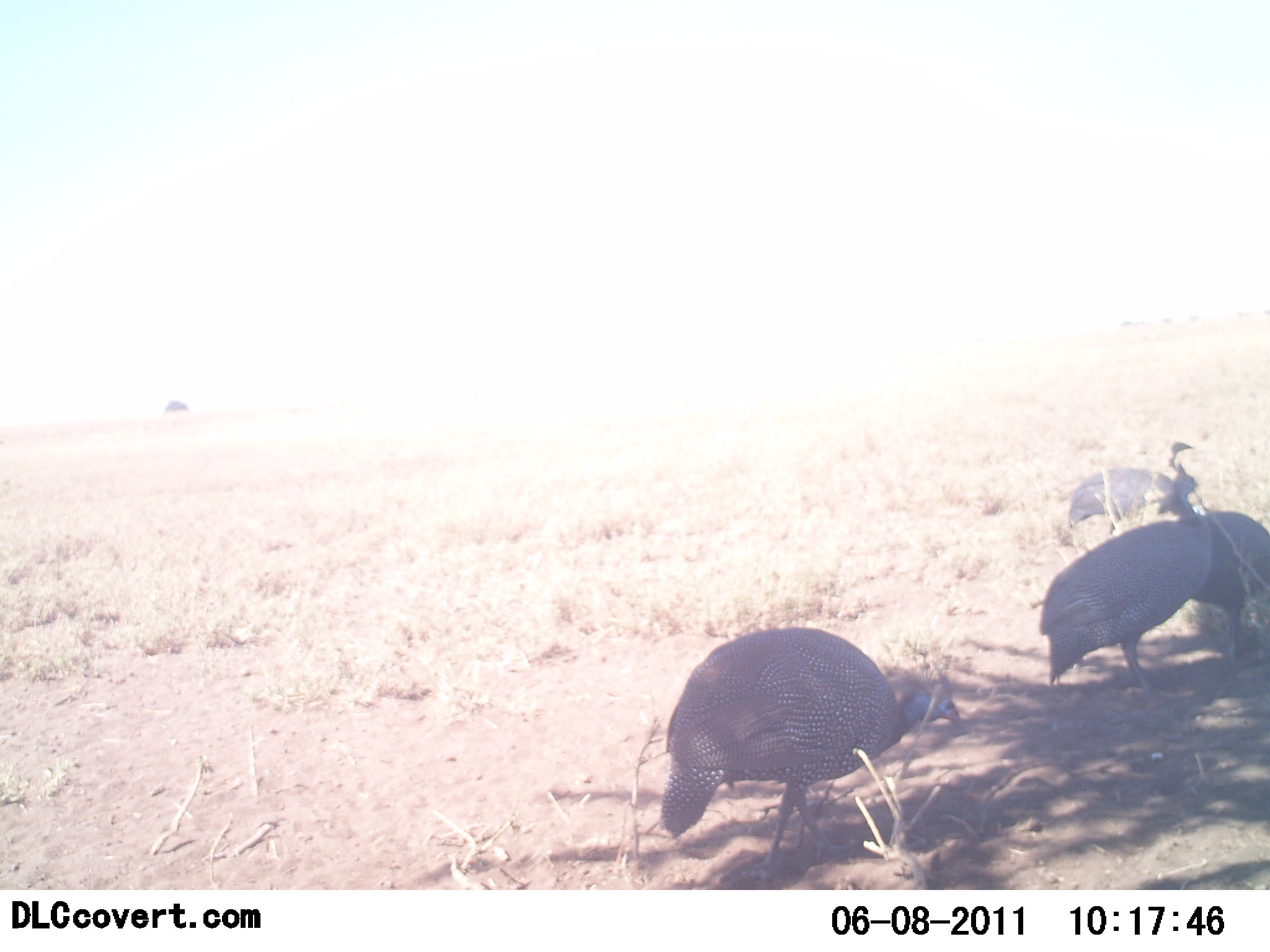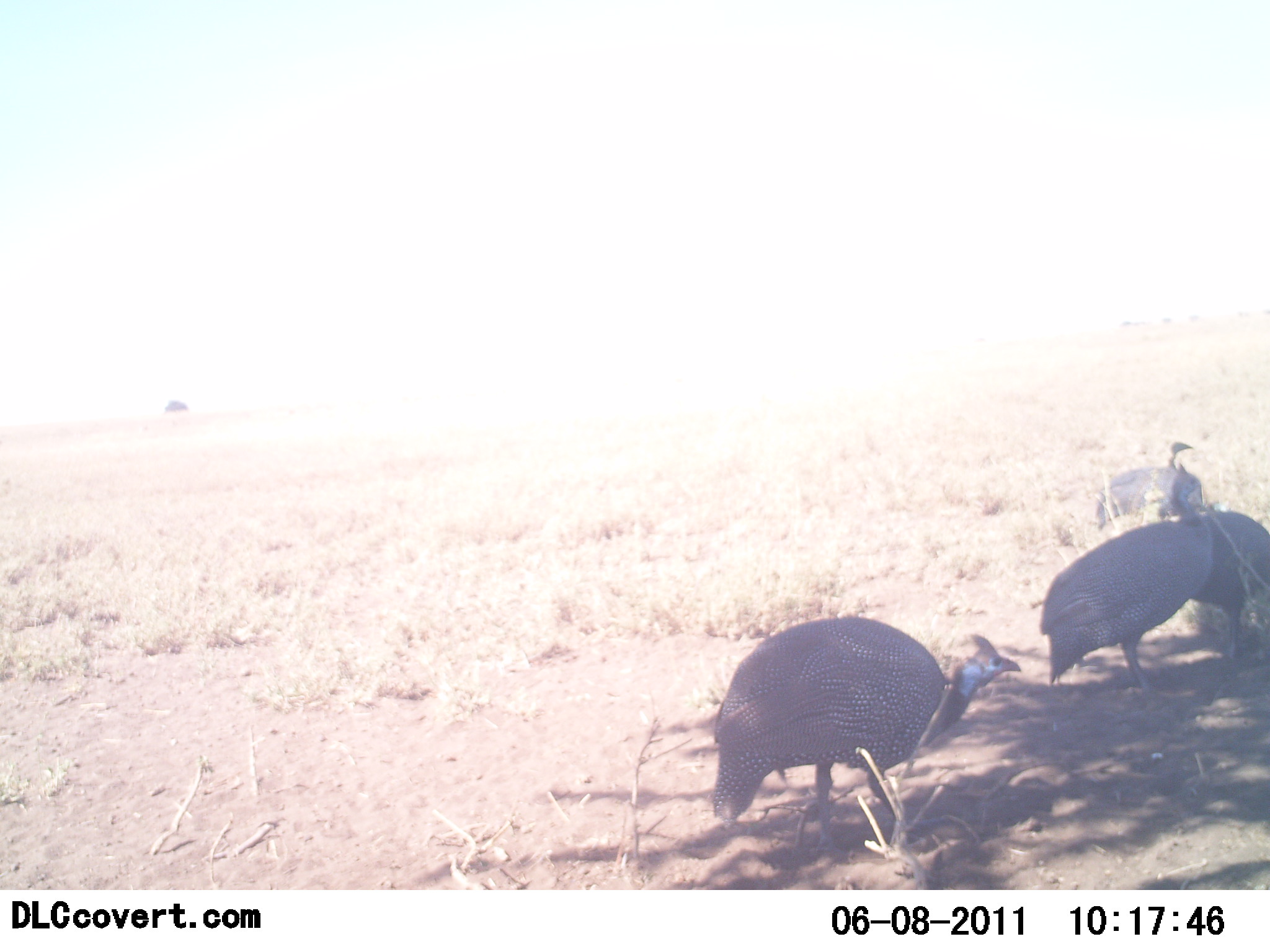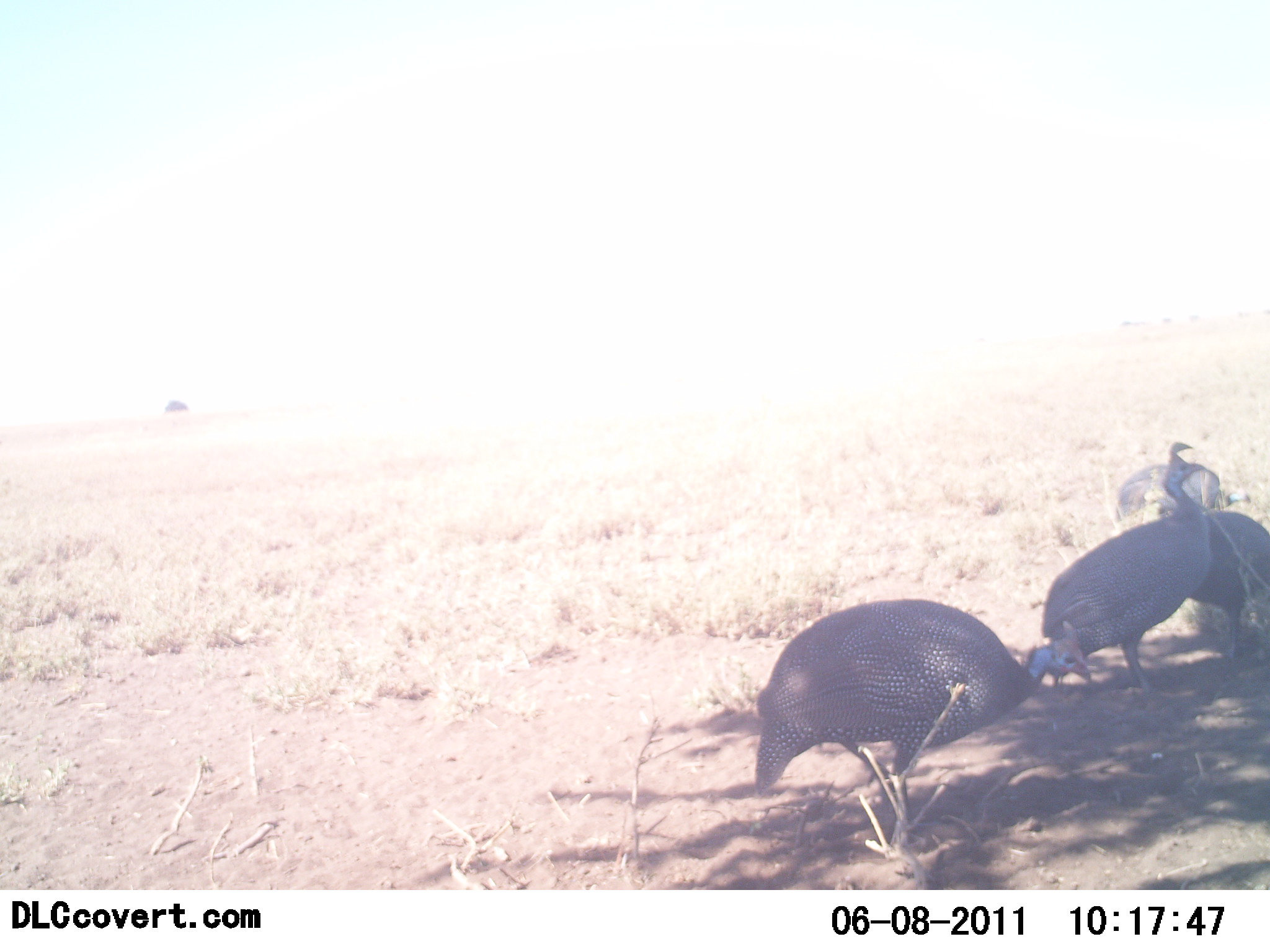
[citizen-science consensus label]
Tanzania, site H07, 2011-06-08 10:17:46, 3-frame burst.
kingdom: Animalia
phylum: Chordata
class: Aves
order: Galliformes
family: Numididae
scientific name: Numididae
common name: guinea fowl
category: guineafowl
Guineafowl (guinea fowl) (Numididae), count 4. Behavior (volunteer vote fractions): standing 55%, resting 0%, moving 45%, interacting 0%. Young present (vote fraction): 0%. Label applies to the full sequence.